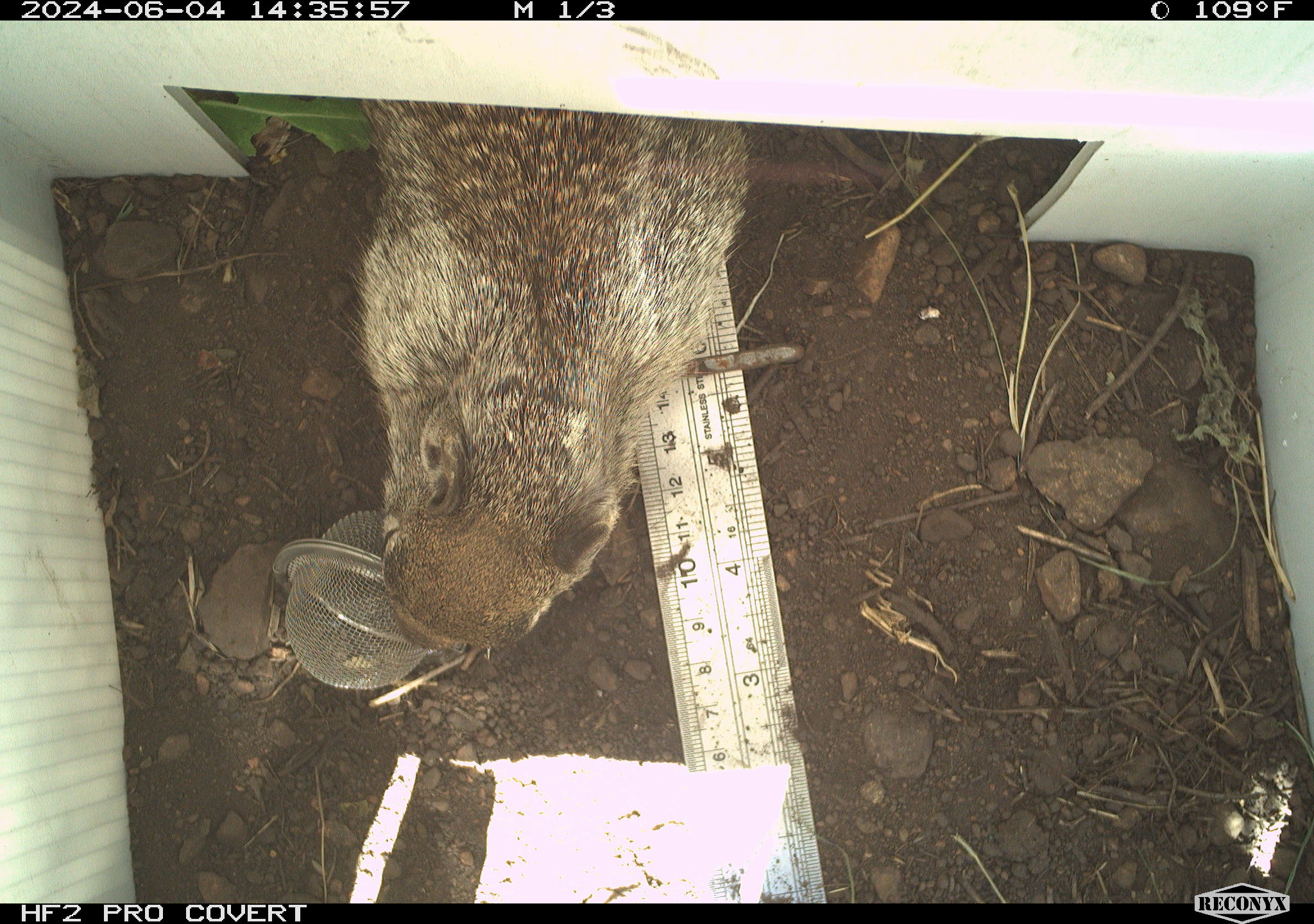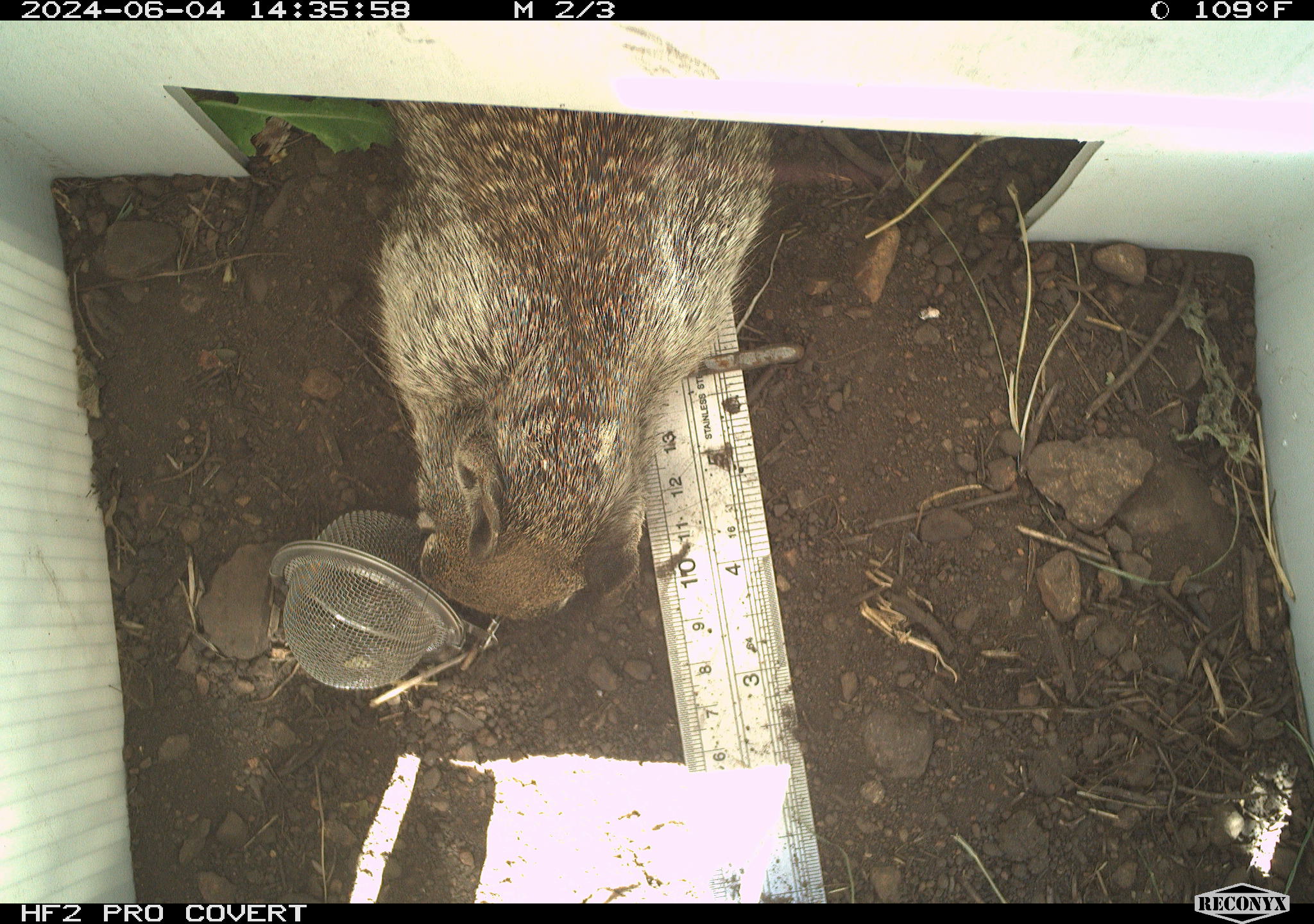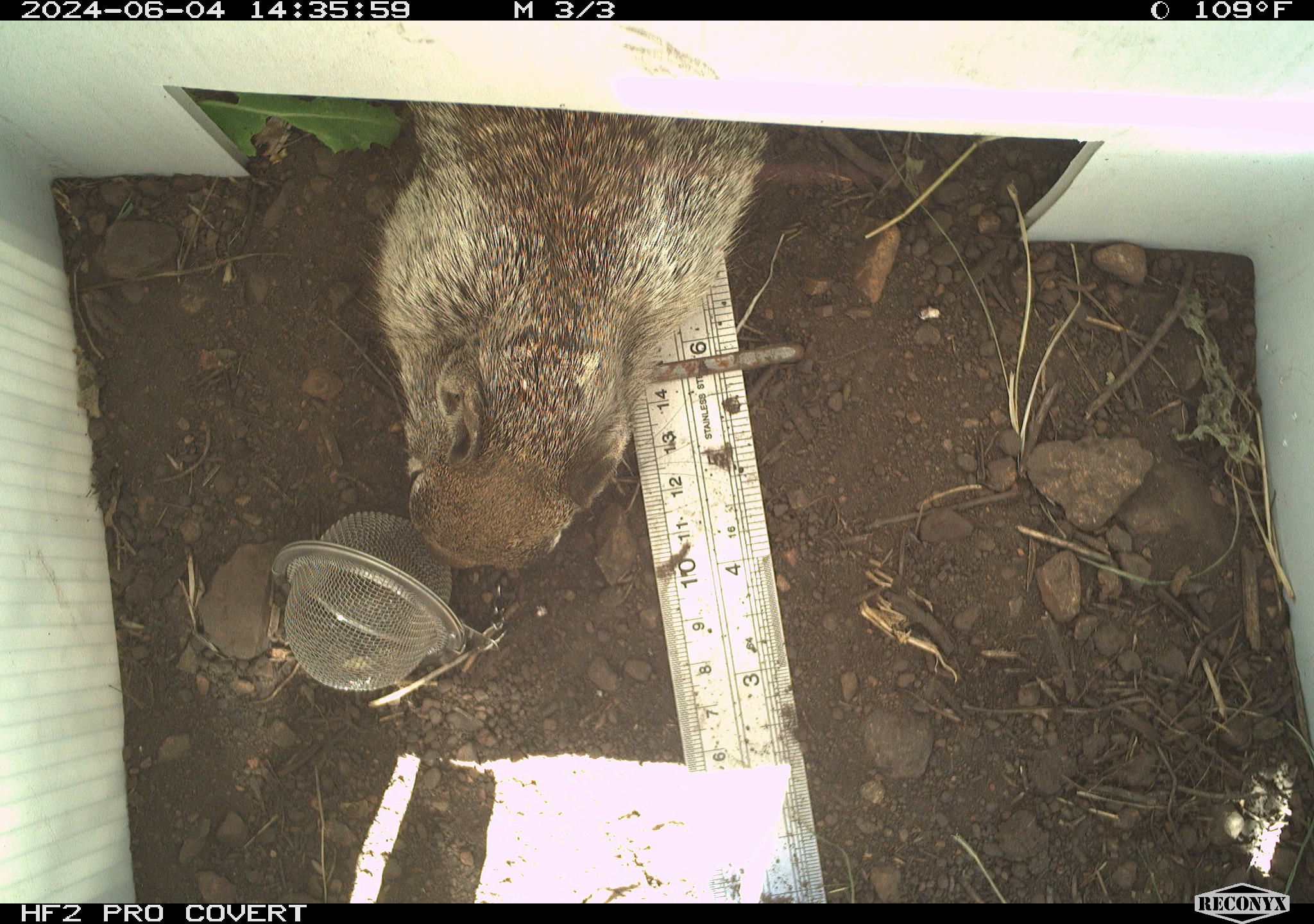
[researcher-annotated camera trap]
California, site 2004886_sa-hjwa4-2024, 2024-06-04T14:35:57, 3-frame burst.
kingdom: Animalia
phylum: Chordata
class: Mammalia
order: Rodentia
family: Sciuridae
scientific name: Sciuridae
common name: squirrels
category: sciuridae family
Sciuridae family (squirrels) (Sciuridae).